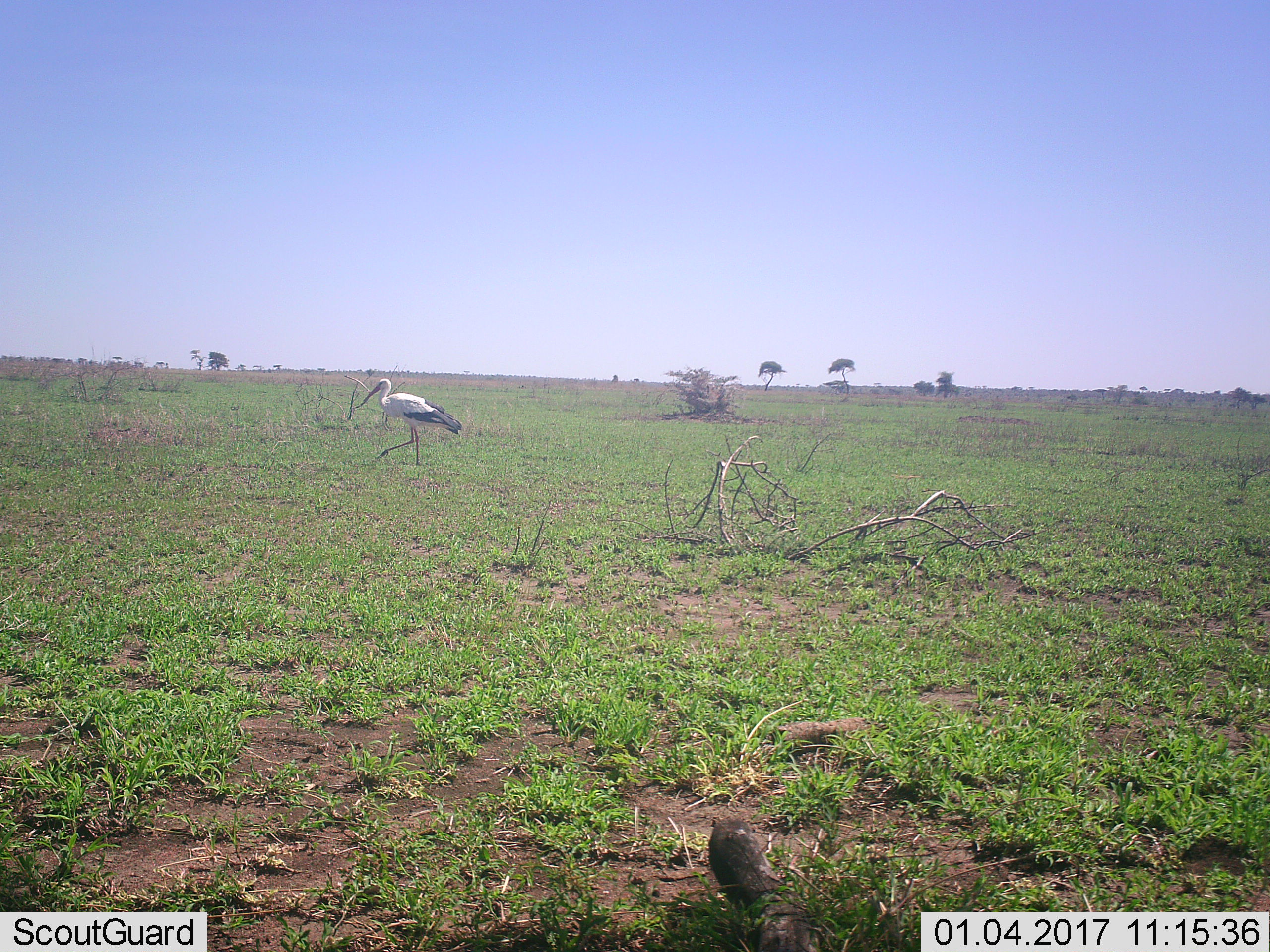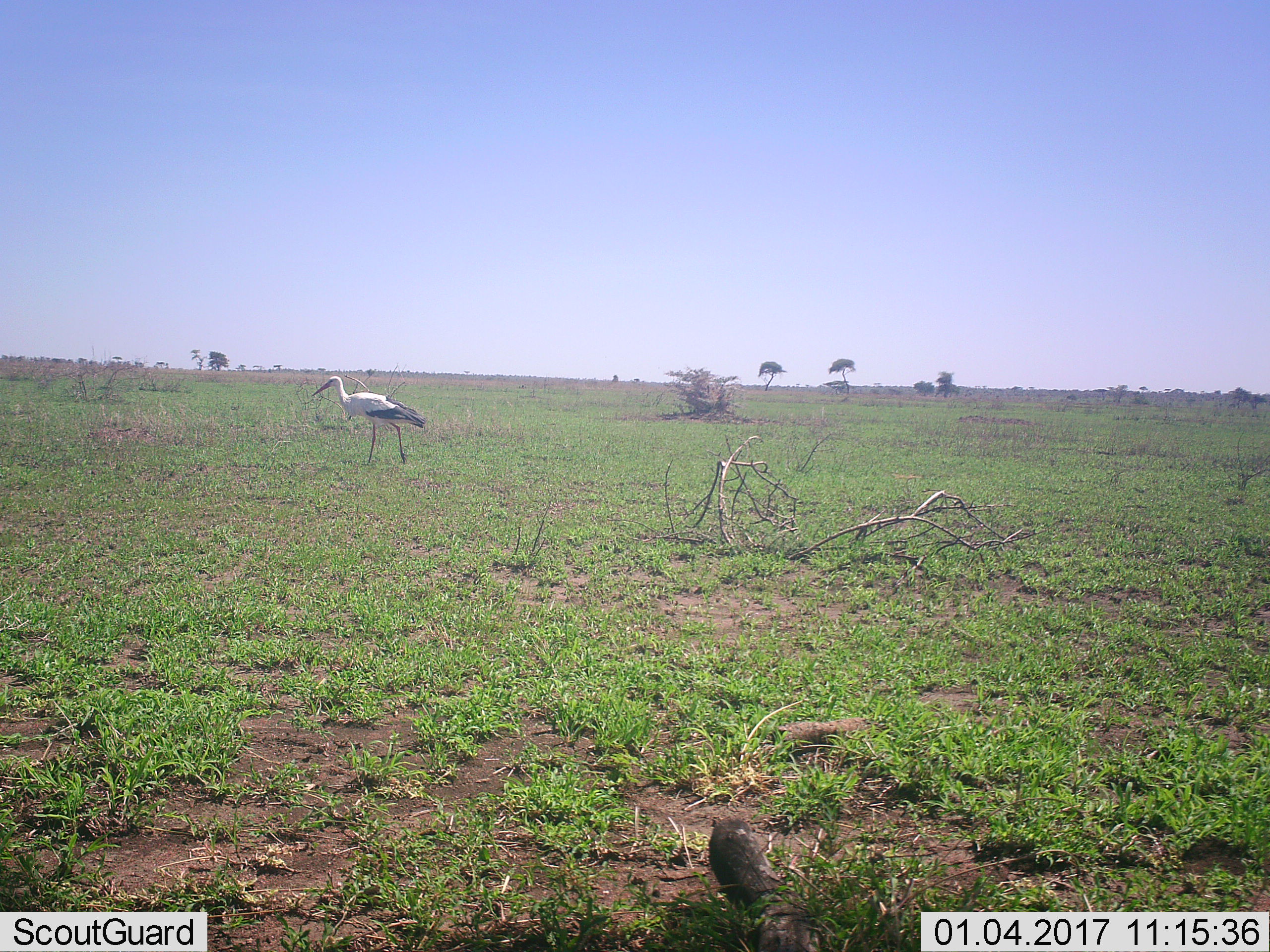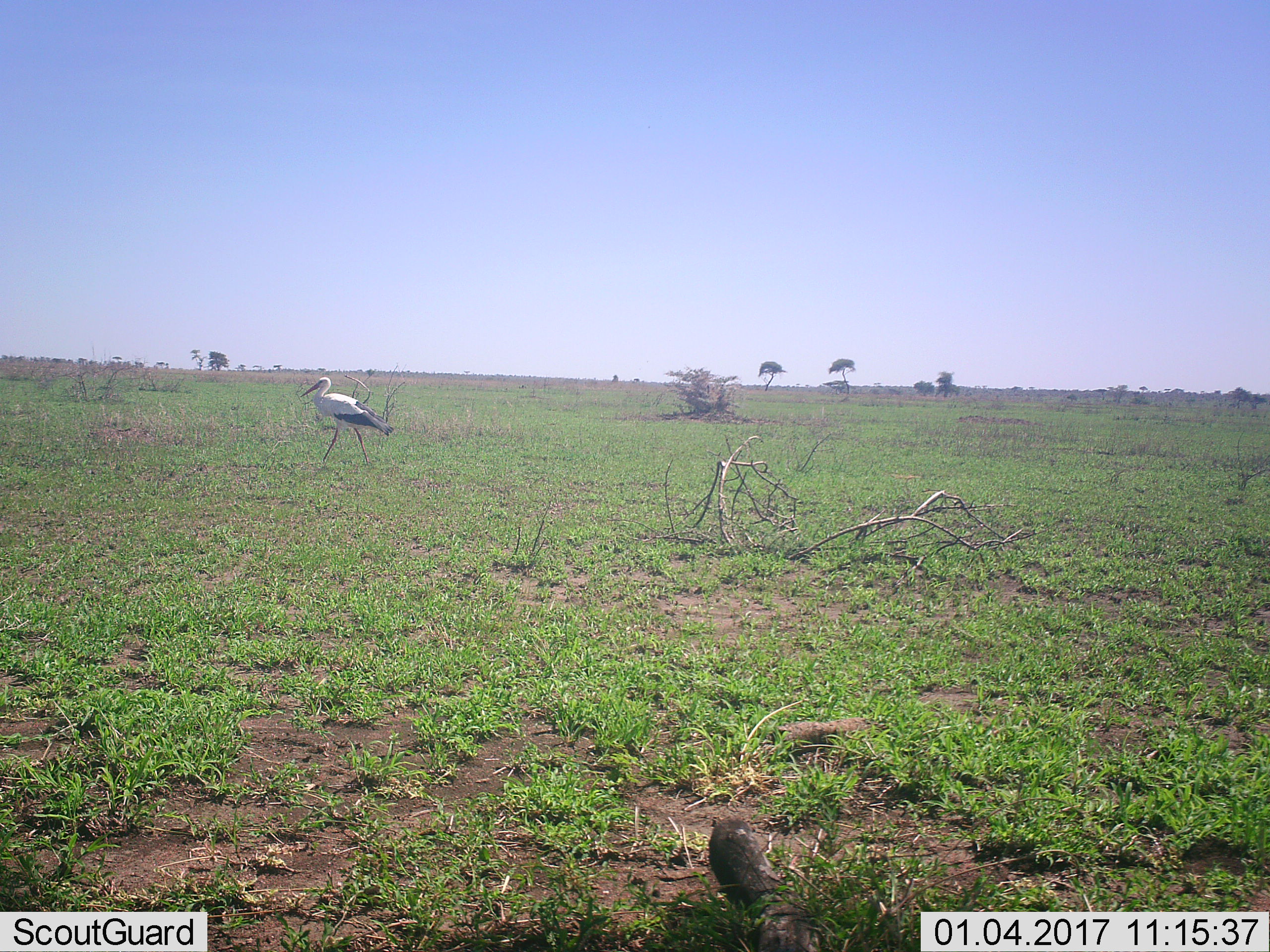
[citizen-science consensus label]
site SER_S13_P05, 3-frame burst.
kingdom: Animalia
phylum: Chordata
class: Aves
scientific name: Aves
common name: bird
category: birdother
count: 1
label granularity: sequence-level